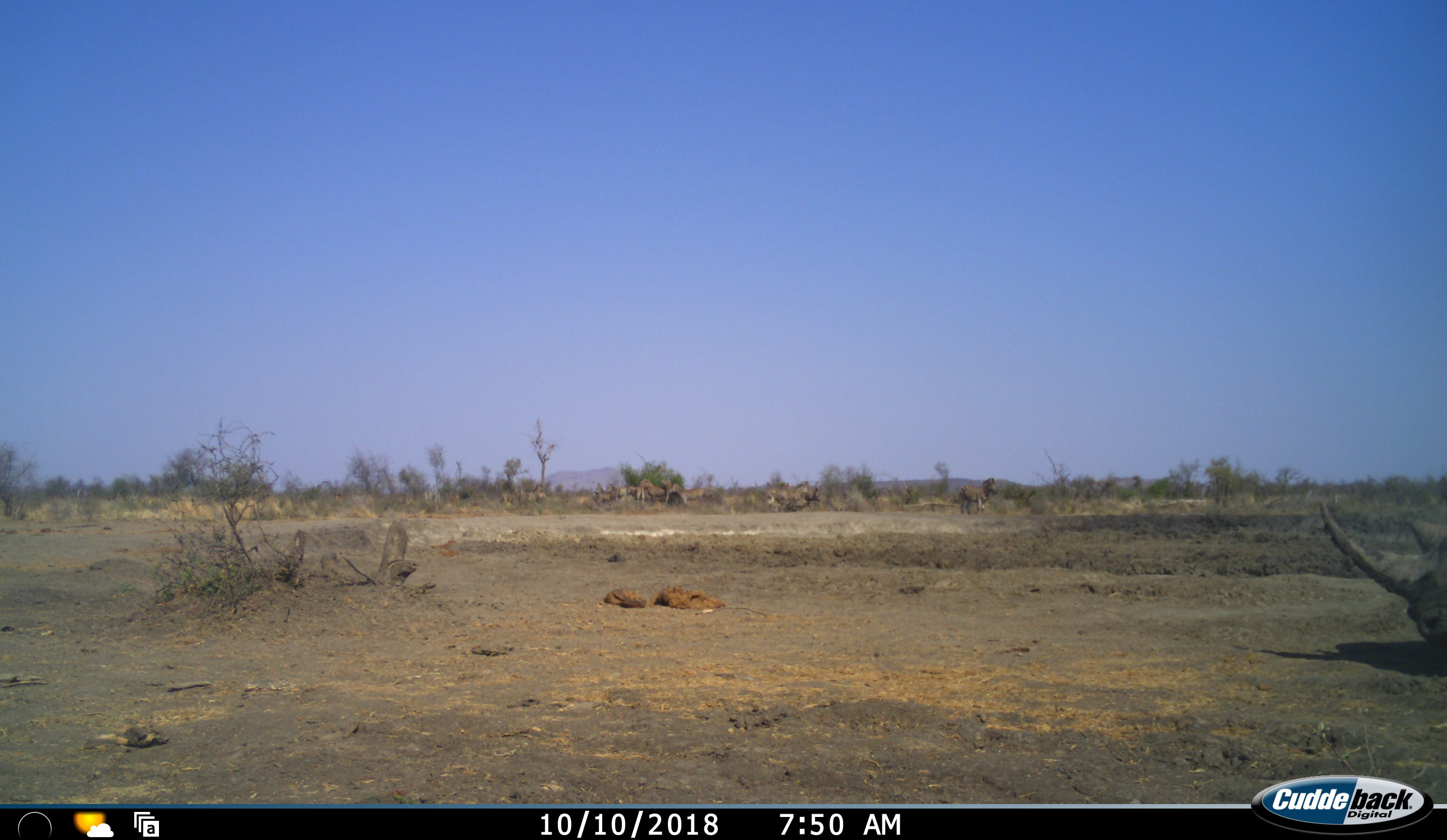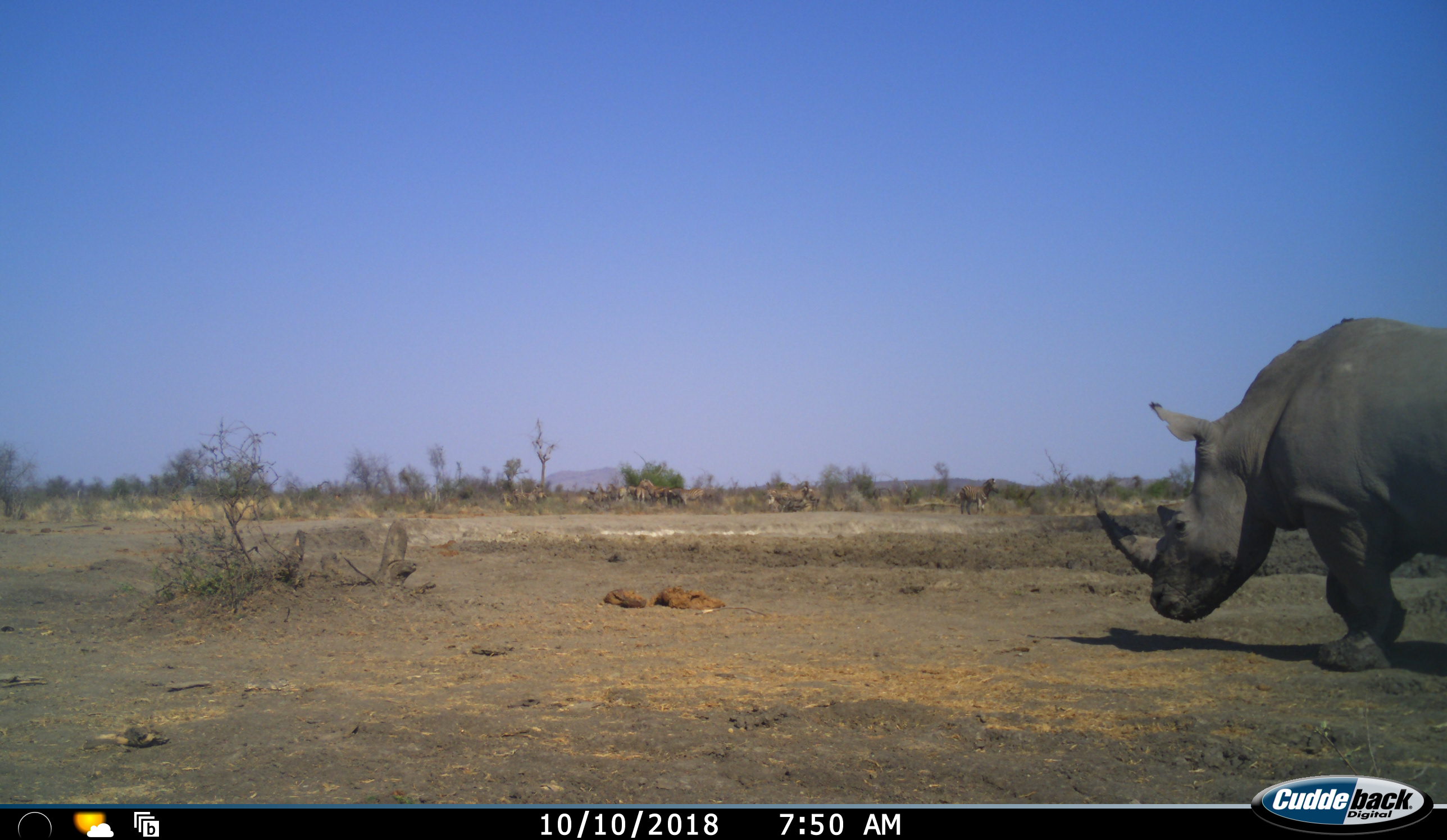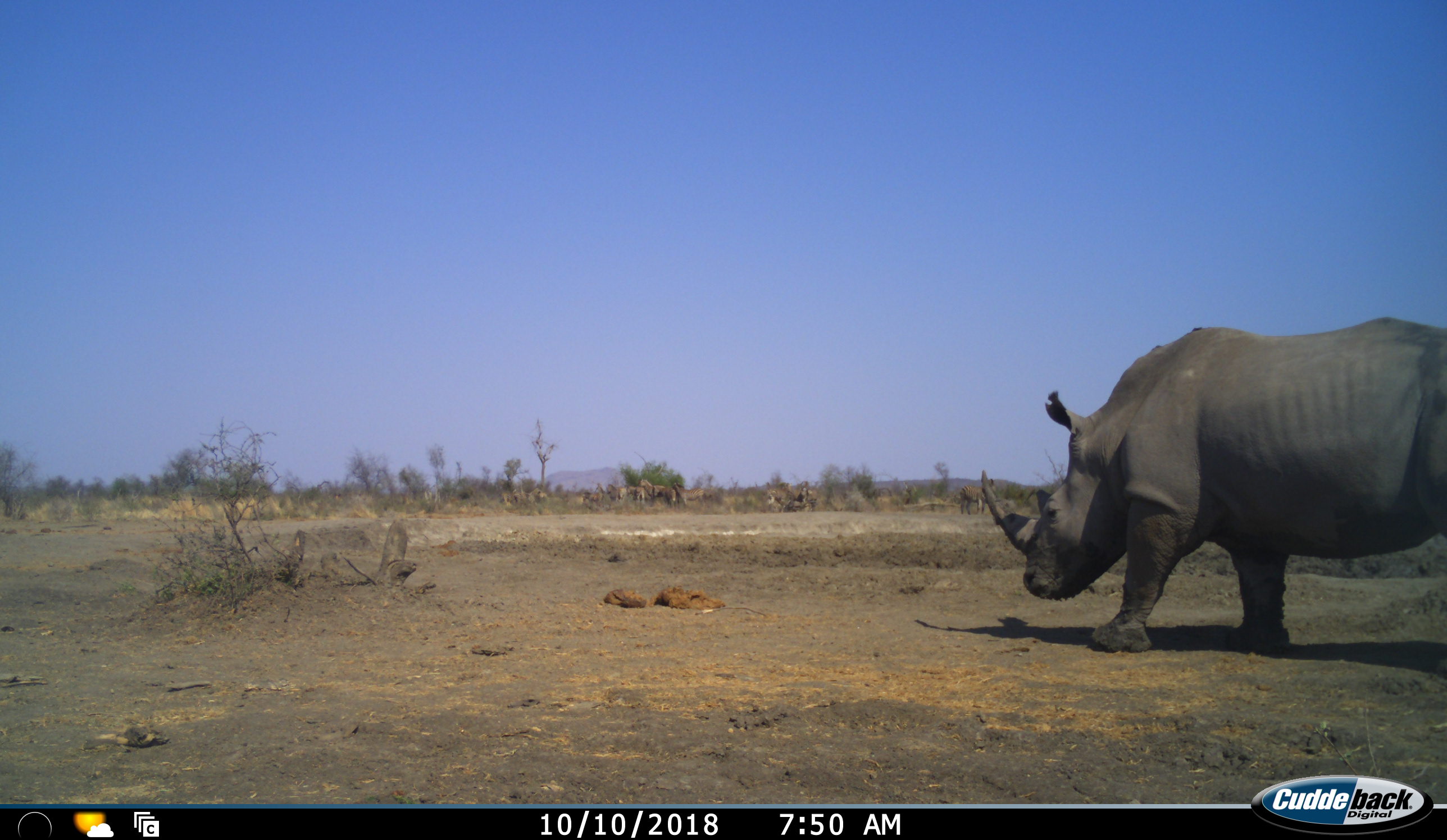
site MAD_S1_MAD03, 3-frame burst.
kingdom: Animalia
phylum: Chordata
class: Mammalia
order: Perissodactyla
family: Rhinocerotidae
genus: Ceratotherium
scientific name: Ceratotherium simum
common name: white rhinoceros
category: rhinoceroswhite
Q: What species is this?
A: Rhinoceroswhite (white rhinoceros) (Ceratotherium simum).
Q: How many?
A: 1.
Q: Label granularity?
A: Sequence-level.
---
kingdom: Animalia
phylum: Chordata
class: Mammalia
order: Perissodactyla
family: Equidae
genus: Equus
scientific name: Equus quagga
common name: plains zebra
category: zebraplains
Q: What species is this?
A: Zebraplains (plains zebra) (Equus quagga).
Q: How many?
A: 9.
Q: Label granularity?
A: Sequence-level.